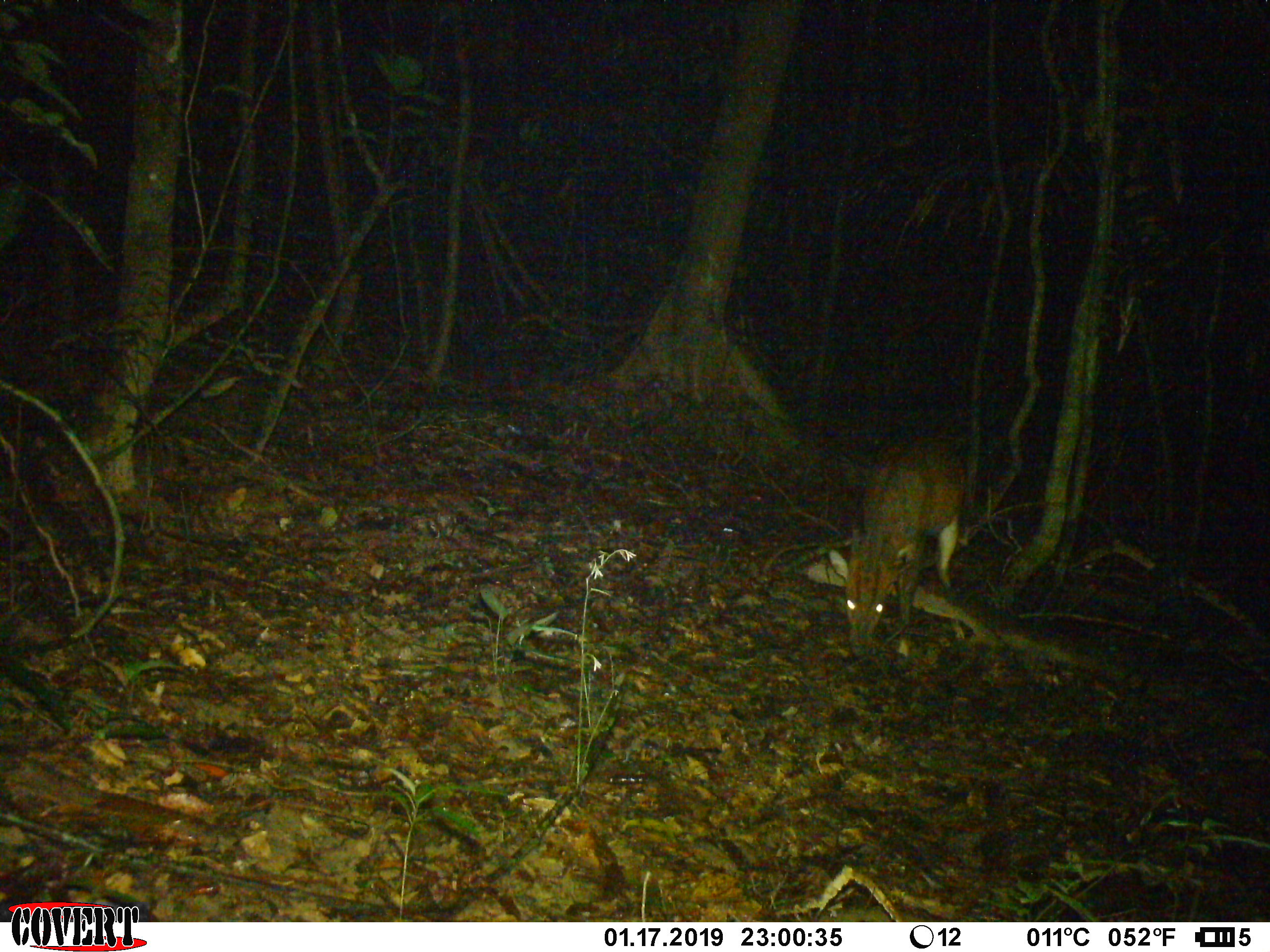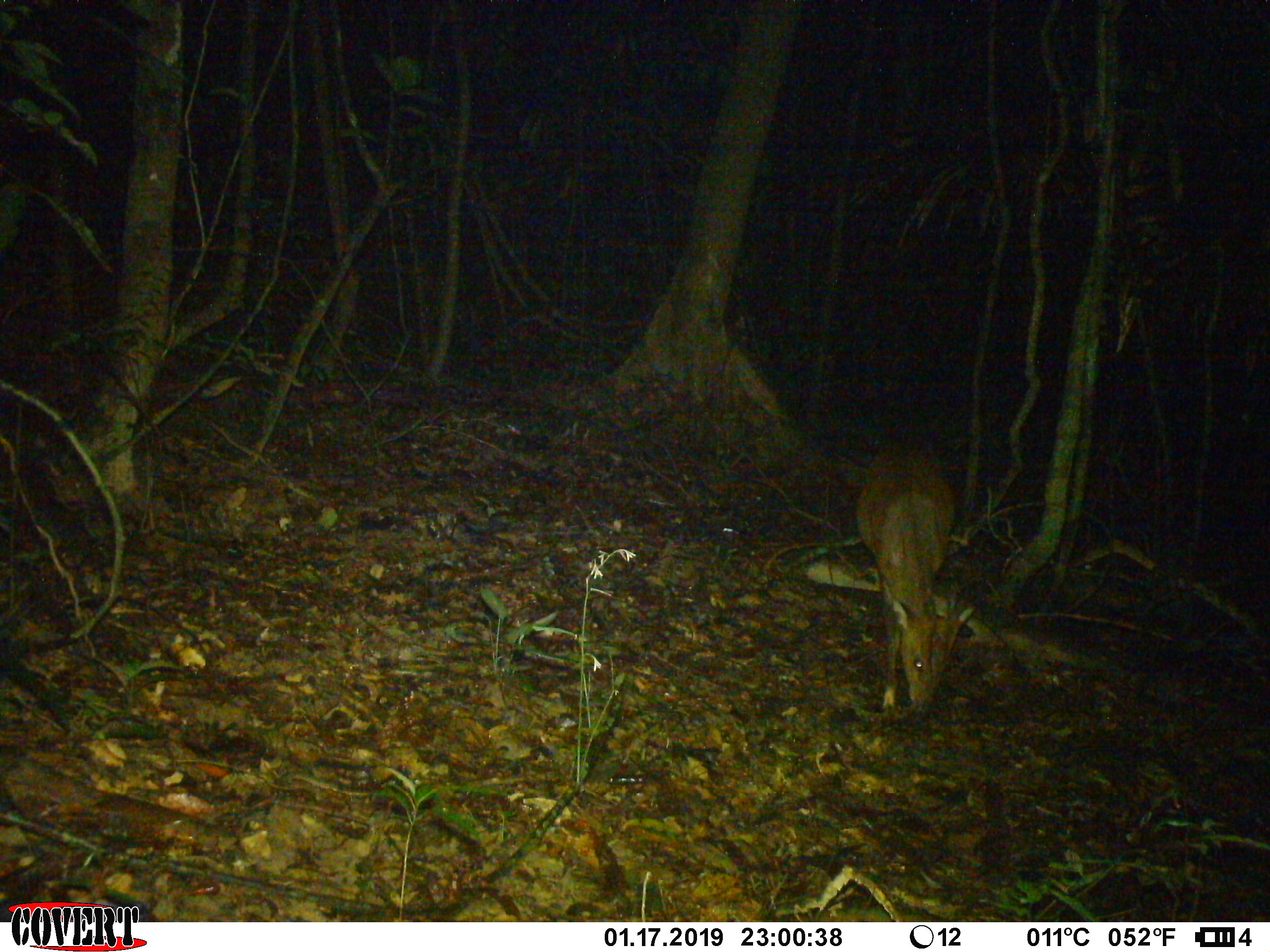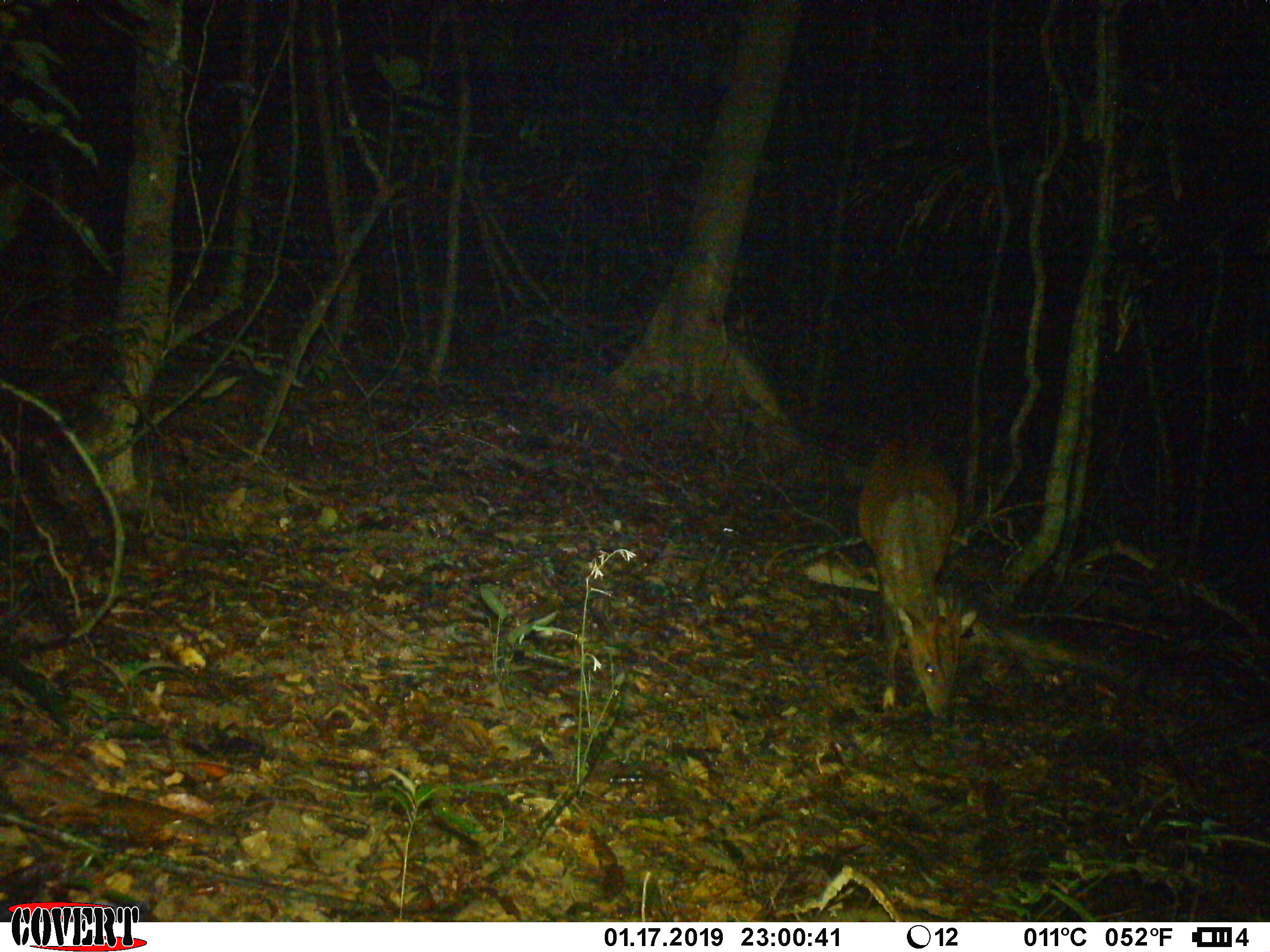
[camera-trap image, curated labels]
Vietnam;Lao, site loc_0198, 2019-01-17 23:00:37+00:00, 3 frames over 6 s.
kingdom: Animalia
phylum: Chordata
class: Mammalia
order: Artiodactyla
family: Cervidae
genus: Muntiacus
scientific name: Muntiacus vuquangensis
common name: large-antlered muntjac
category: large antlered muntjac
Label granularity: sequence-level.